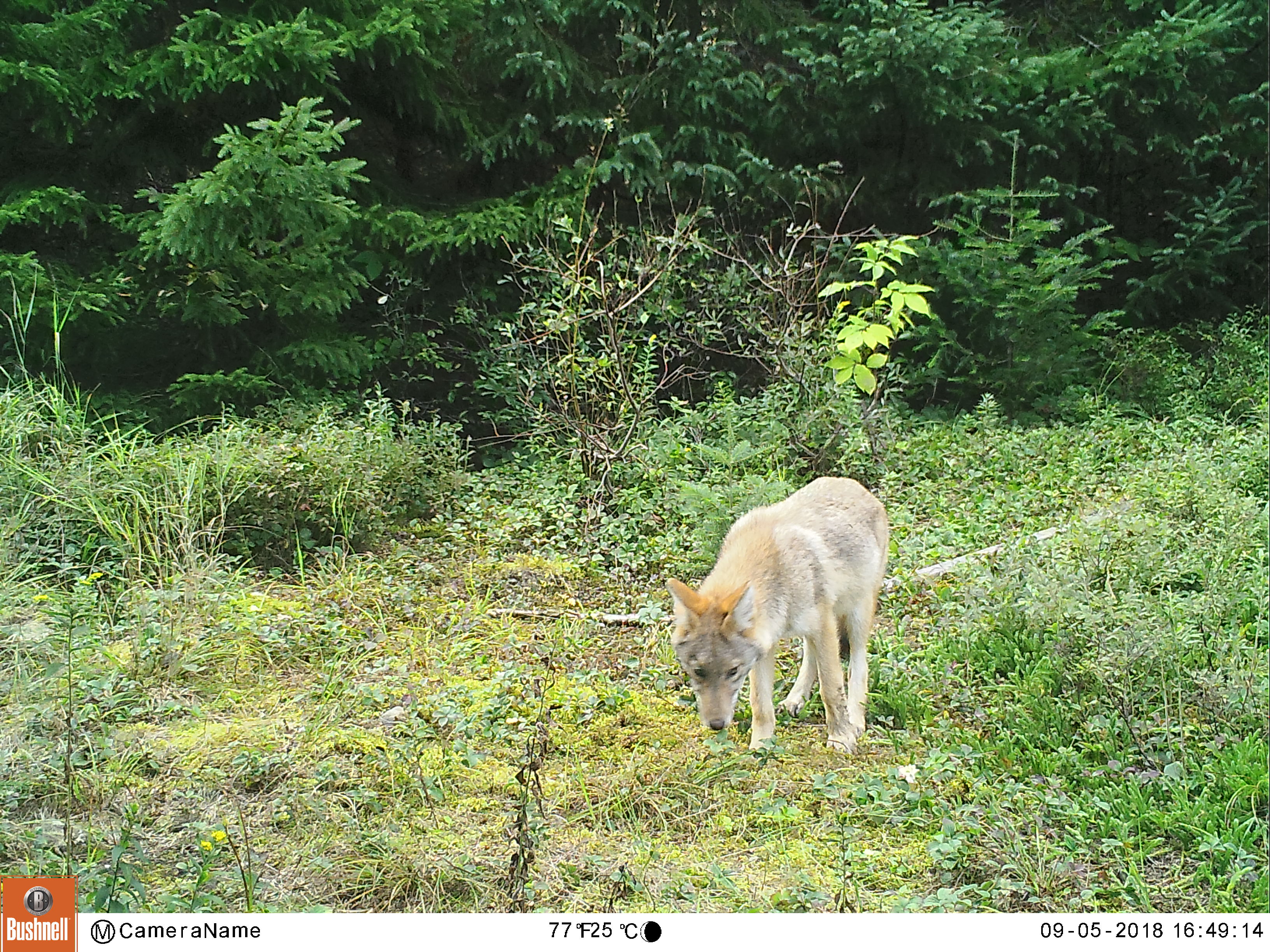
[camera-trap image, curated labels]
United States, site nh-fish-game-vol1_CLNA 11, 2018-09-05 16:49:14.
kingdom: Animalia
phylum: Chordata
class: Mammalia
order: Carnivora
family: Canidae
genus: Canis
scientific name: Canis familiaris familiaris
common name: domestic dog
Domestic dog (Canis familiaris familiaris).